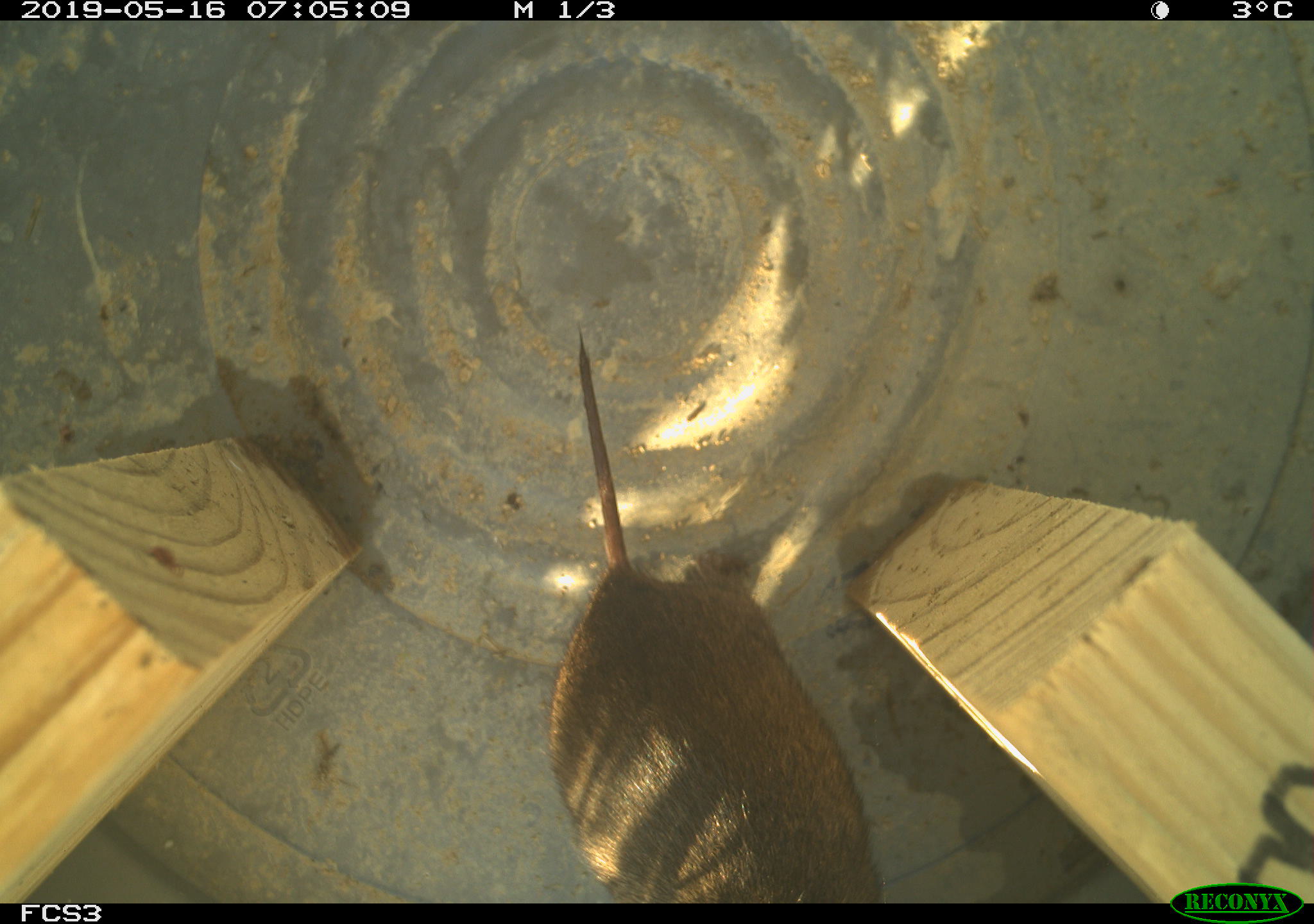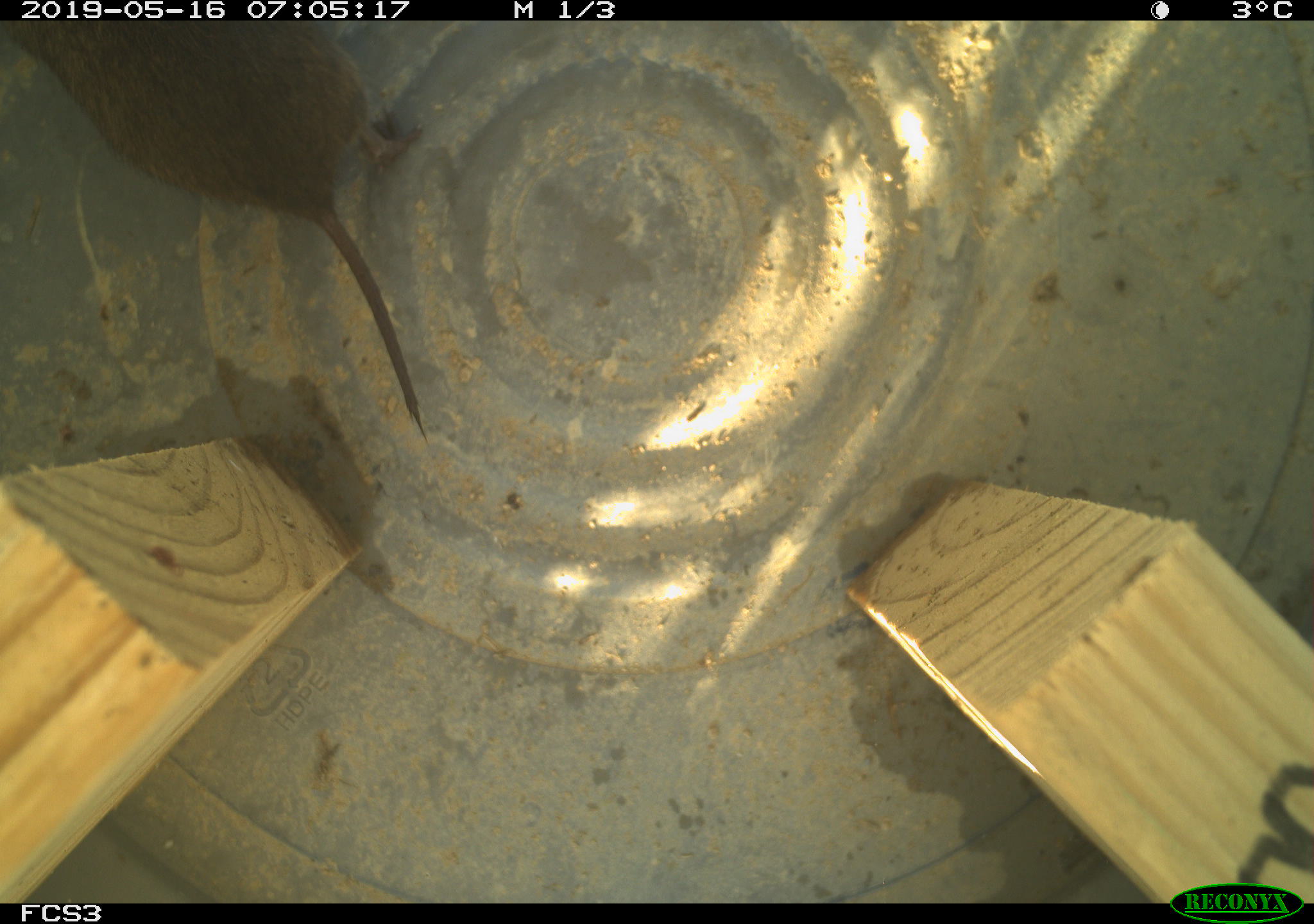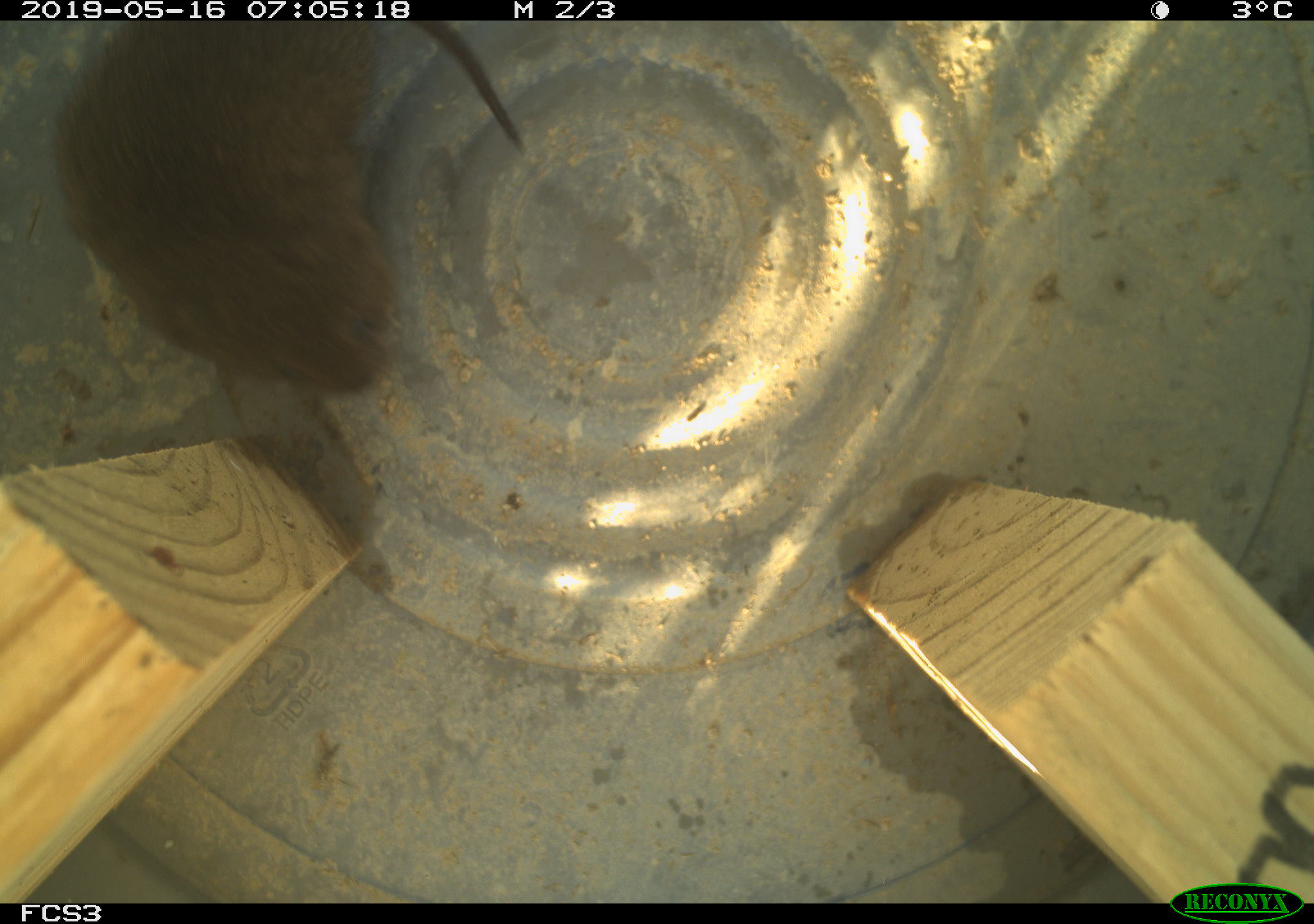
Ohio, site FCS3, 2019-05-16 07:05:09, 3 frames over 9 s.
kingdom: Animalia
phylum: Chordata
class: Mammalia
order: Rodentia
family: Cricetidae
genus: Microtus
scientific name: Microtus pennsylvanicus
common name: meadow vole